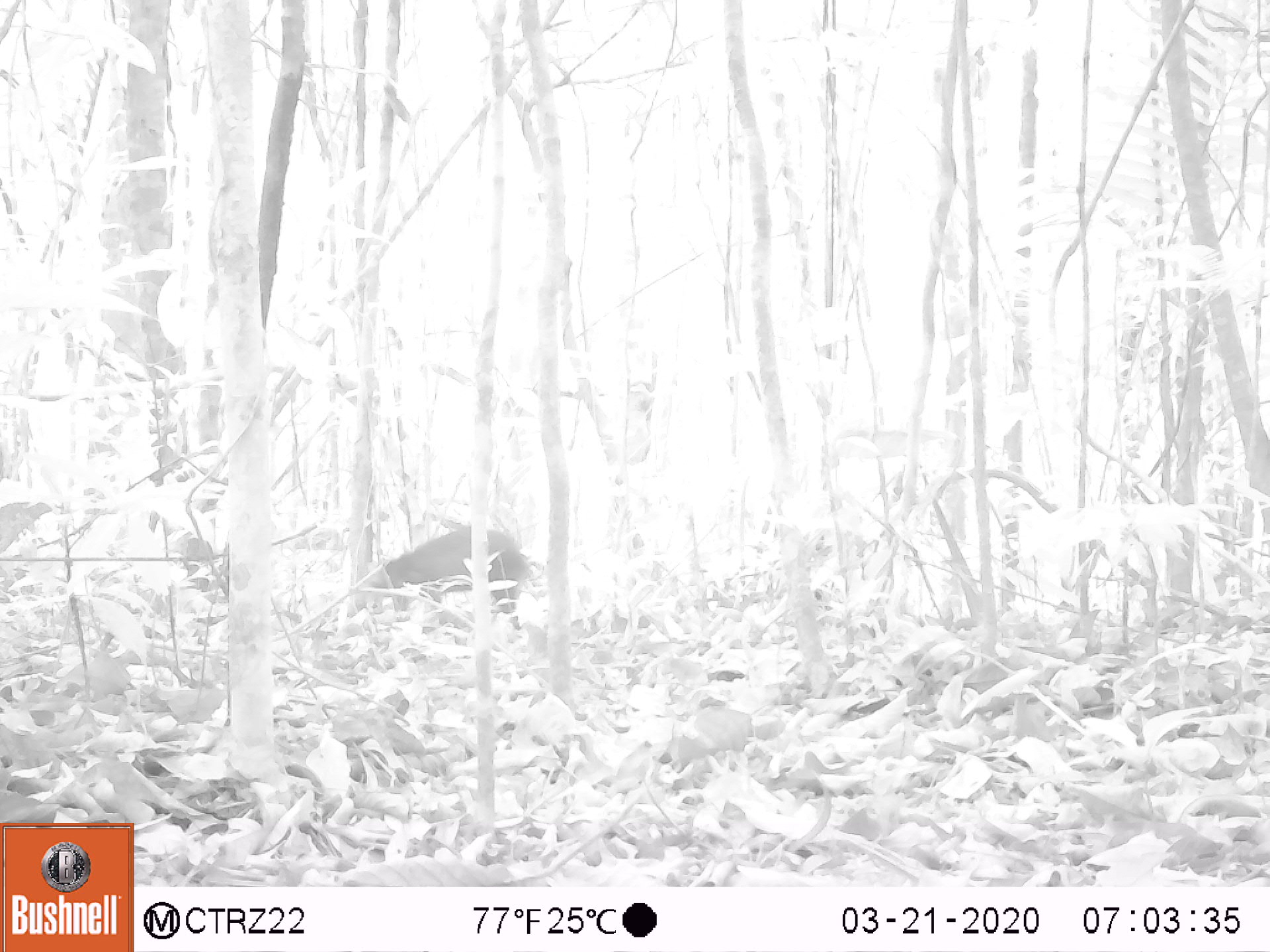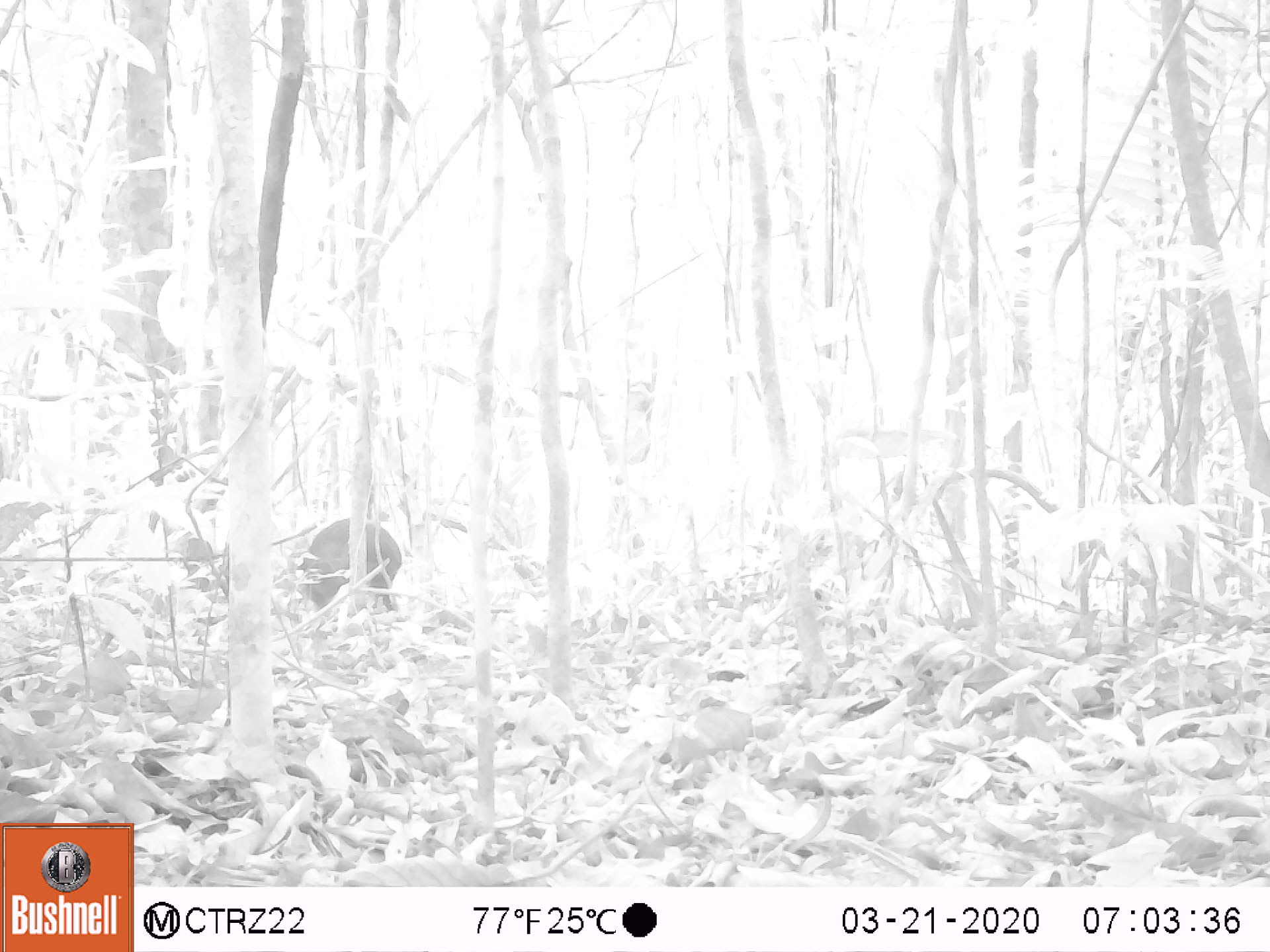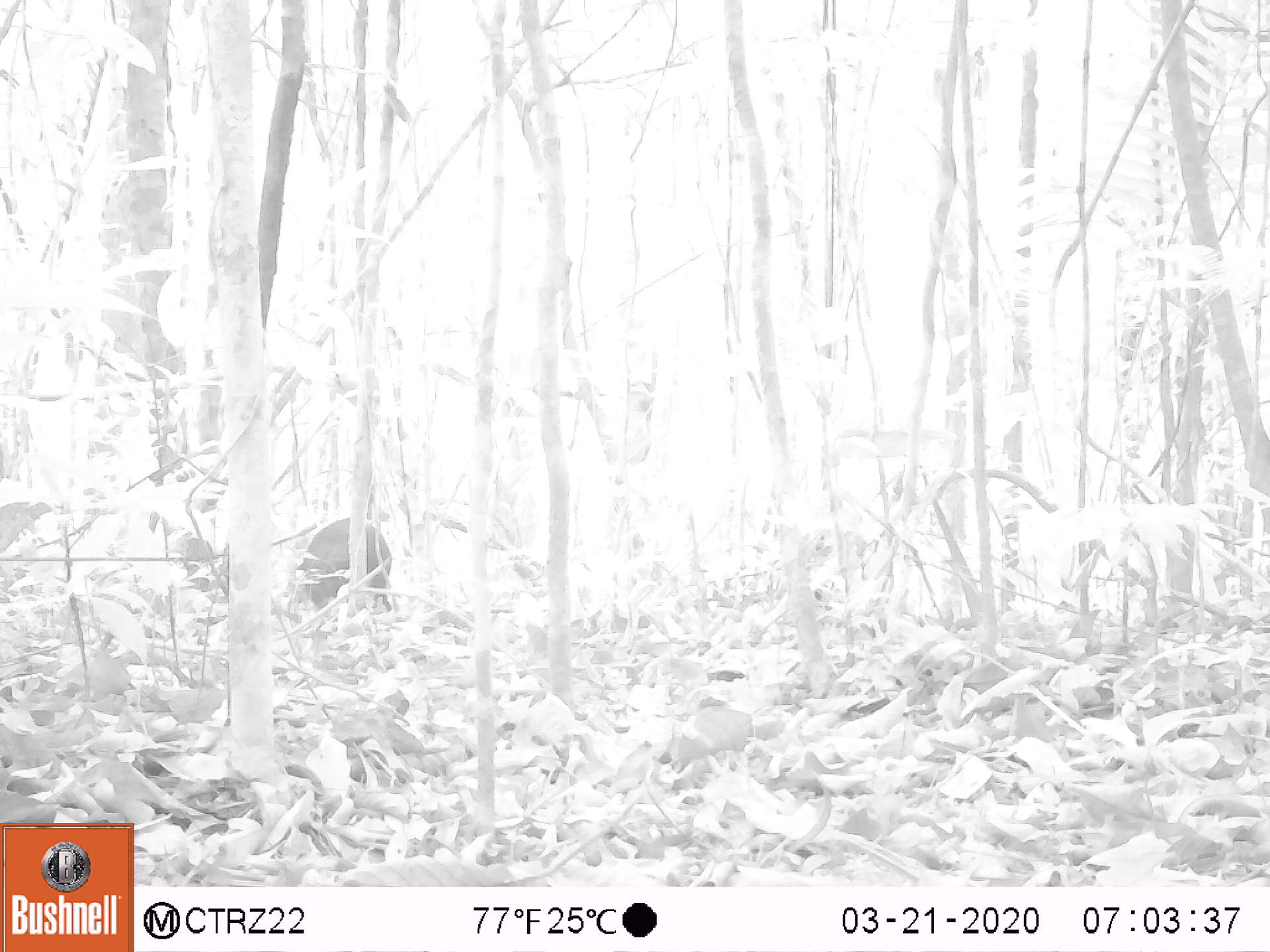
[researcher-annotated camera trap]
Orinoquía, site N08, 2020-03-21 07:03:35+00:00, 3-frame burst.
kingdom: Animalia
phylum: Chordata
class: Mammalia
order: Rodentia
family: Dasyproctidae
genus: Dasyprocta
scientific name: Dasyprocta fuliginosa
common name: black agouti